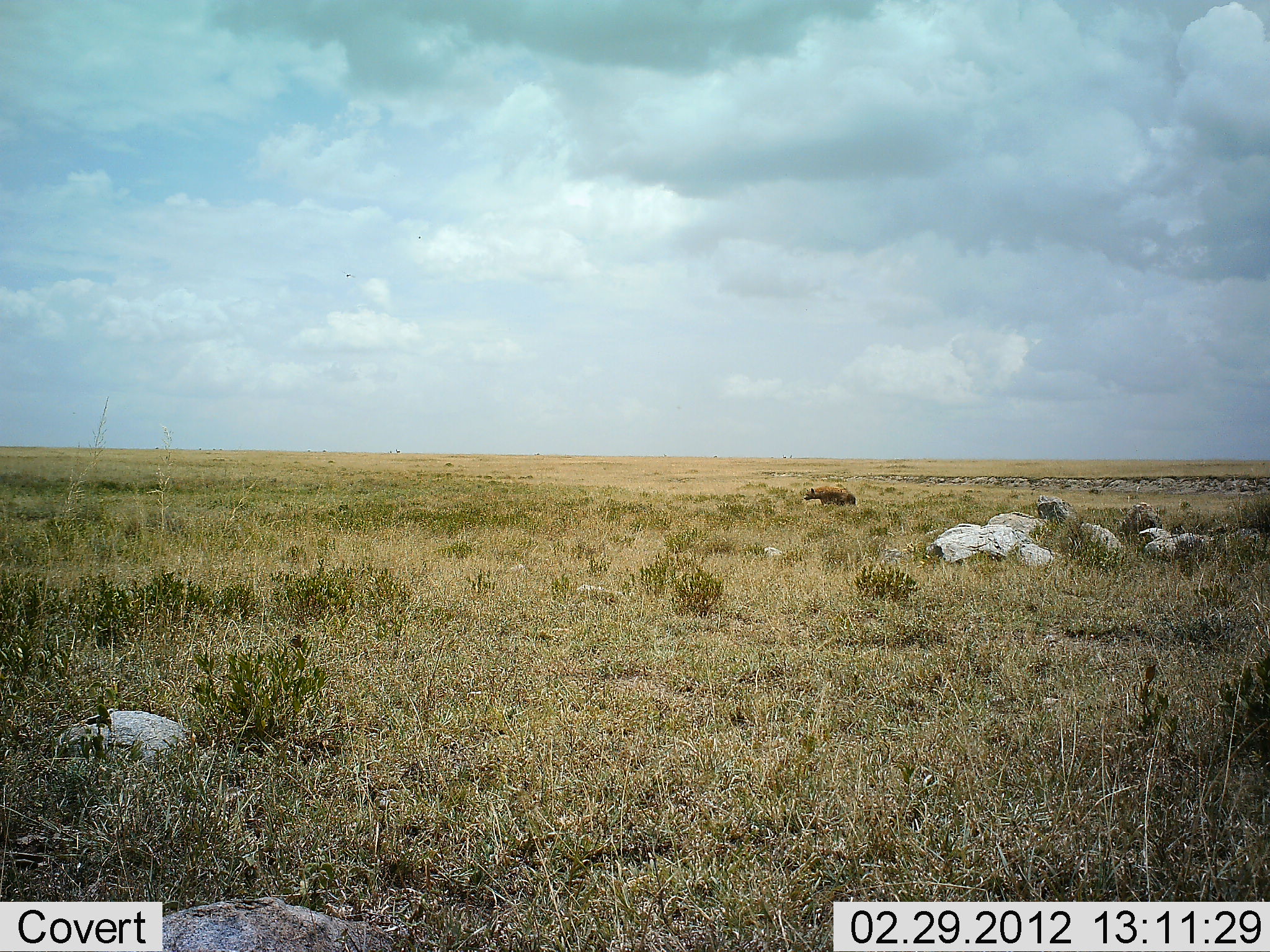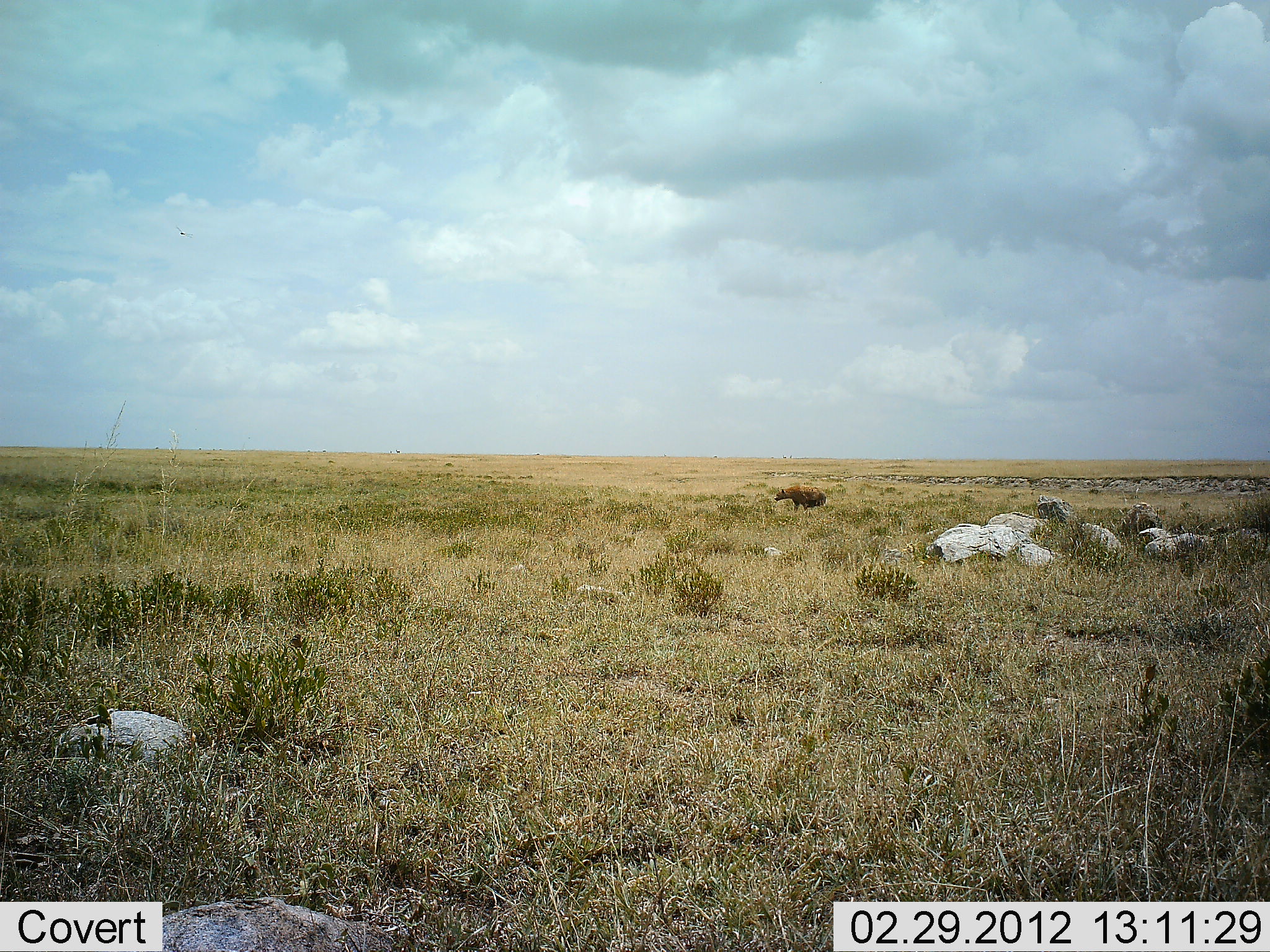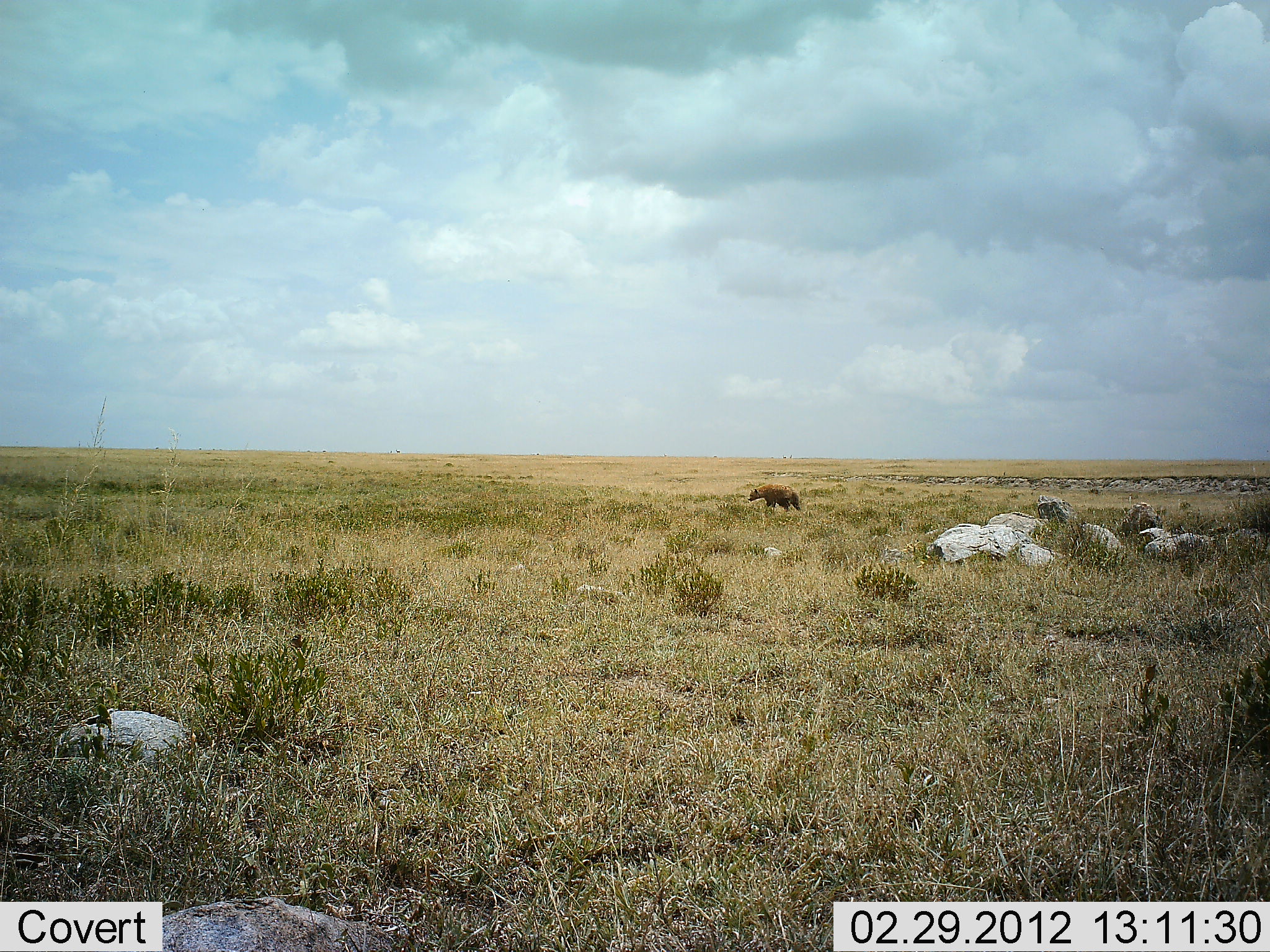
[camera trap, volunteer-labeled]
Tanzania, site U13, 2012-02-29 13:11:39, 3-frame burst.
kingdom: Animalia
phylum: Chordata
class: Mammalia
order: Carnivora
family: Hyaenidae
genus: Crocuta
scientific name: Crocuta crocuta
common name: spotted hyena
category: hyenaspotted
Hyenaspotted (spotted hyena) (Crocuta crocuta), count 1. Behavior (volunteer vote fractions): standing 0%, resting 0%, moving 100%, interacting 0%. Young present (vote fraction): 0%. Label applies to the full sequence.